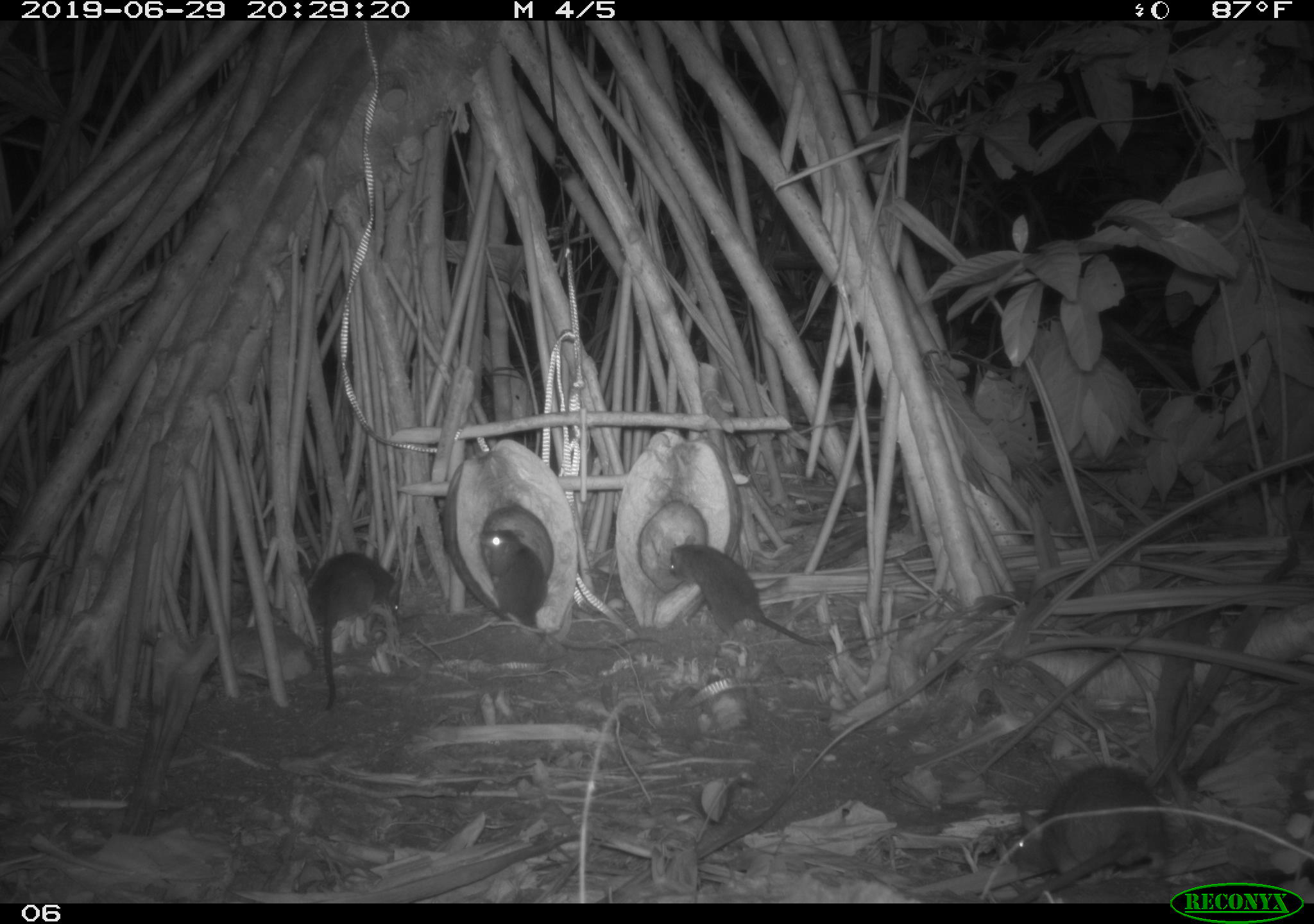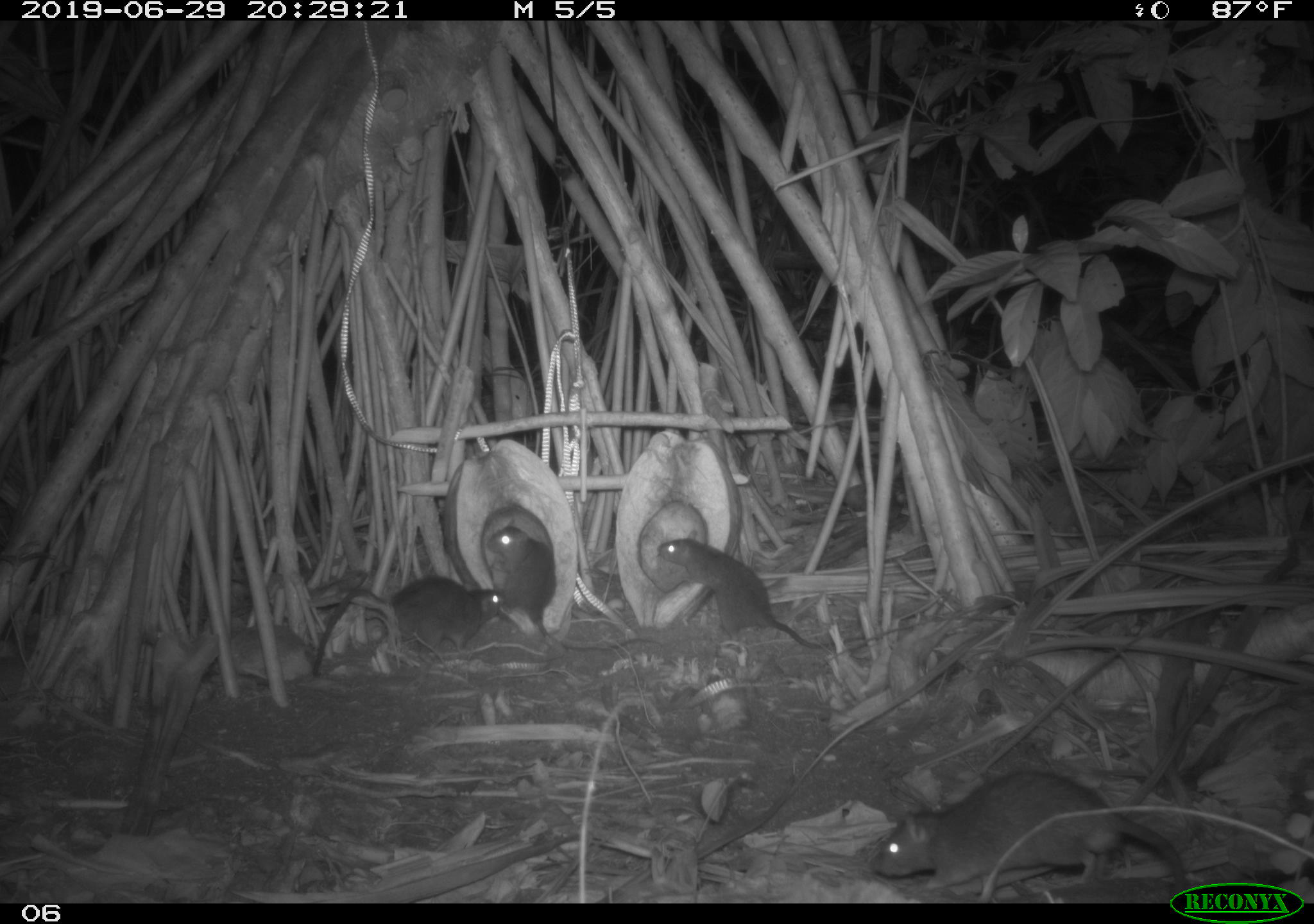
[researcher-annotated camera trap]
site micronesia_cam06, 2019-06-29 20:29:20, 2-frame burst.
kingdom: Animalia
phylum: Chordata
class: Mammalia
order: Rodentia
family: Muridae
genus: Rattus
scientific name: Rattus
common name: rat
Rat (Rattus).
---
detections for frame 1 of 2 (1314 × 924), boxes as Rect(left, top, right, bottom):
rat: Rect(1001, 760, 1179, 884); Rect(660, 538, 837, 650); Rect(302, 549, 404, 706); Rect(473, 520, 553, 640)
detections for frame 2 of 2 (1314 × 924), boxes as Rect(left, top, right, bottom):
rat: Rect(863, 766, 1186, 885); Rect(654, 535, 868, 658); Rect(488, 515, 650, 656); Rect(348, 565, 504, 658)